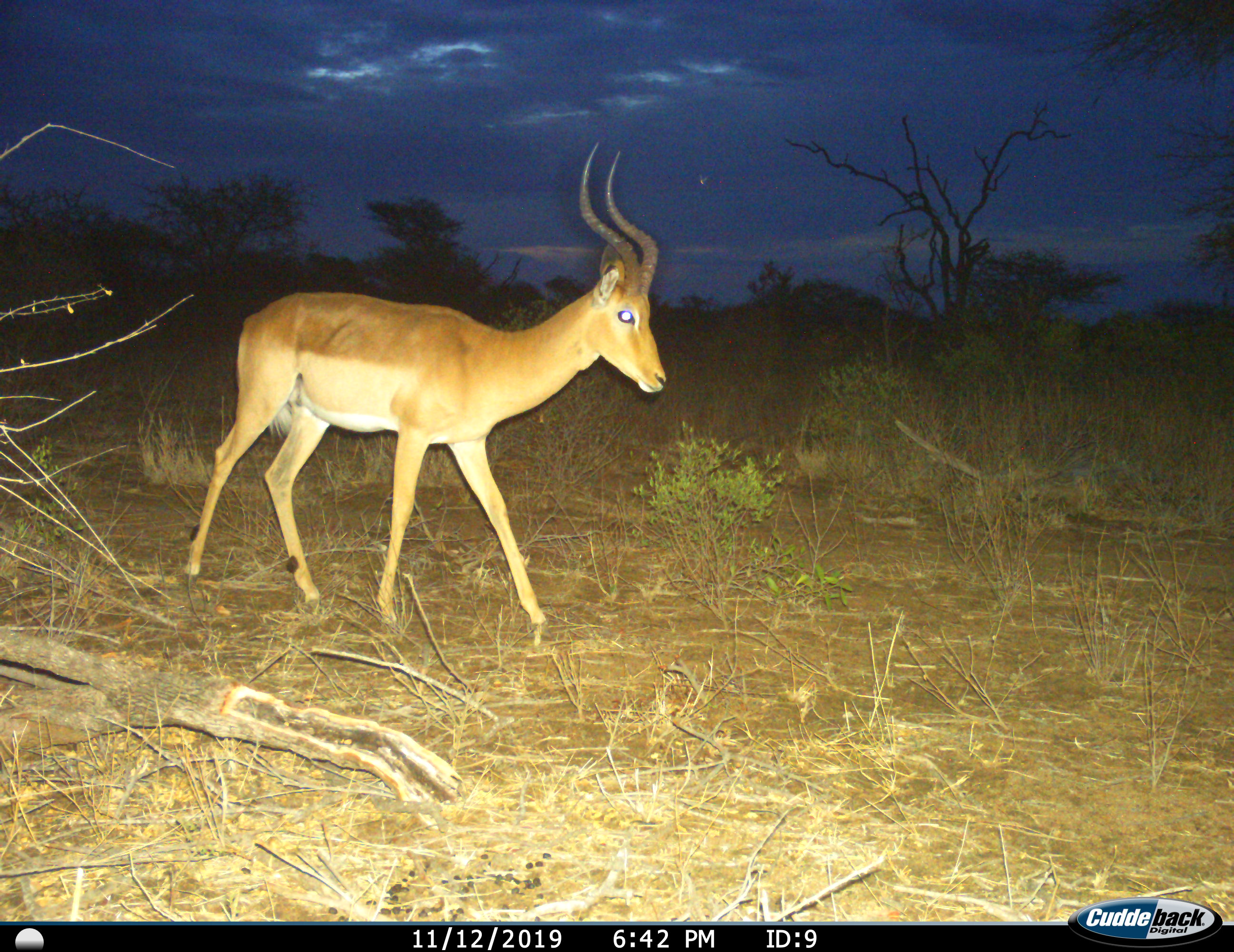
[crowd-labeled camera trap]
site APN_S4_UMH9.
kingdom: Animalia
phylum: Chordata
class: Mammalia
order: Artiodactyla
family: Bovidae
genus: Aepyceros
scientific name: Aepyceros melampus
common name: impala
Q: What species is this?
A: Impala (Aepyceros melampus).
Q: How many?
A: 1.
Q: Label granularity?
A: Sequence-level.